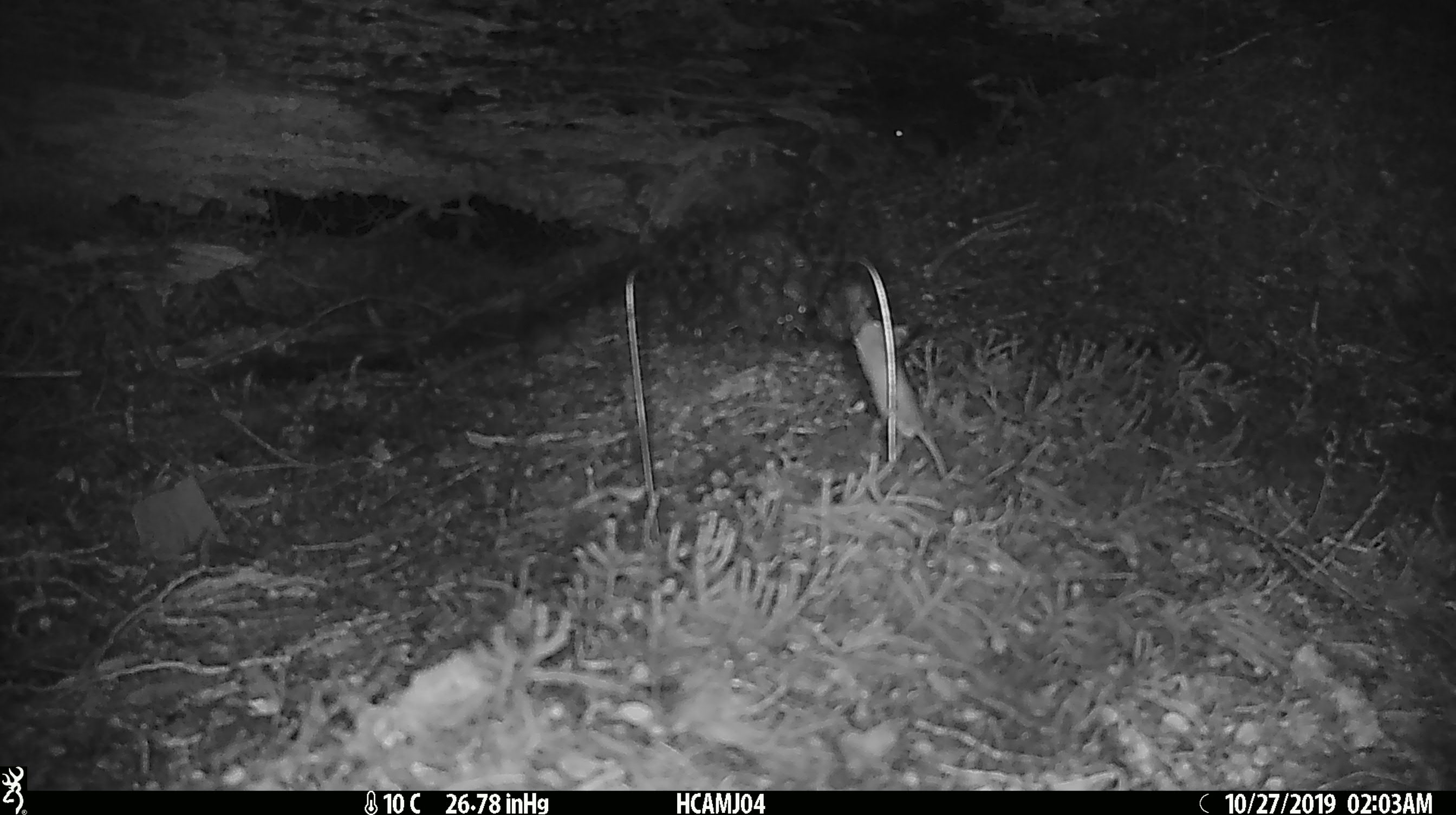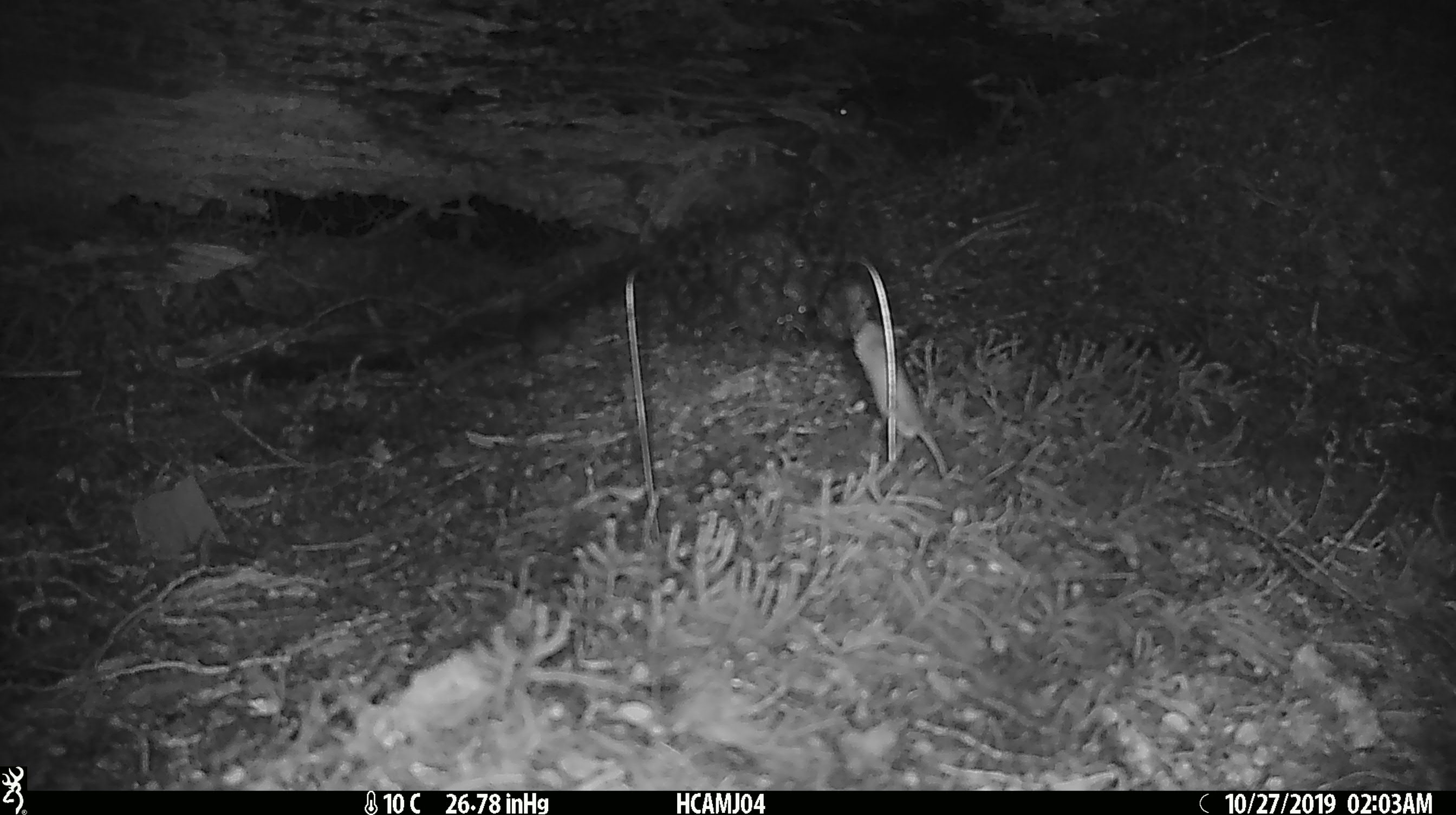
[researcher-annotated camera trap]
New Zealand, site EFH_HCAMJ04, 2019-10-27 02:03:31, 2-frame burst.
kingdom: Animalia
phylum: Chordata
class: Mammalia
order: Rodentia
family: Muridae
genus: Mus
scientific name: Mus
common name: mouse